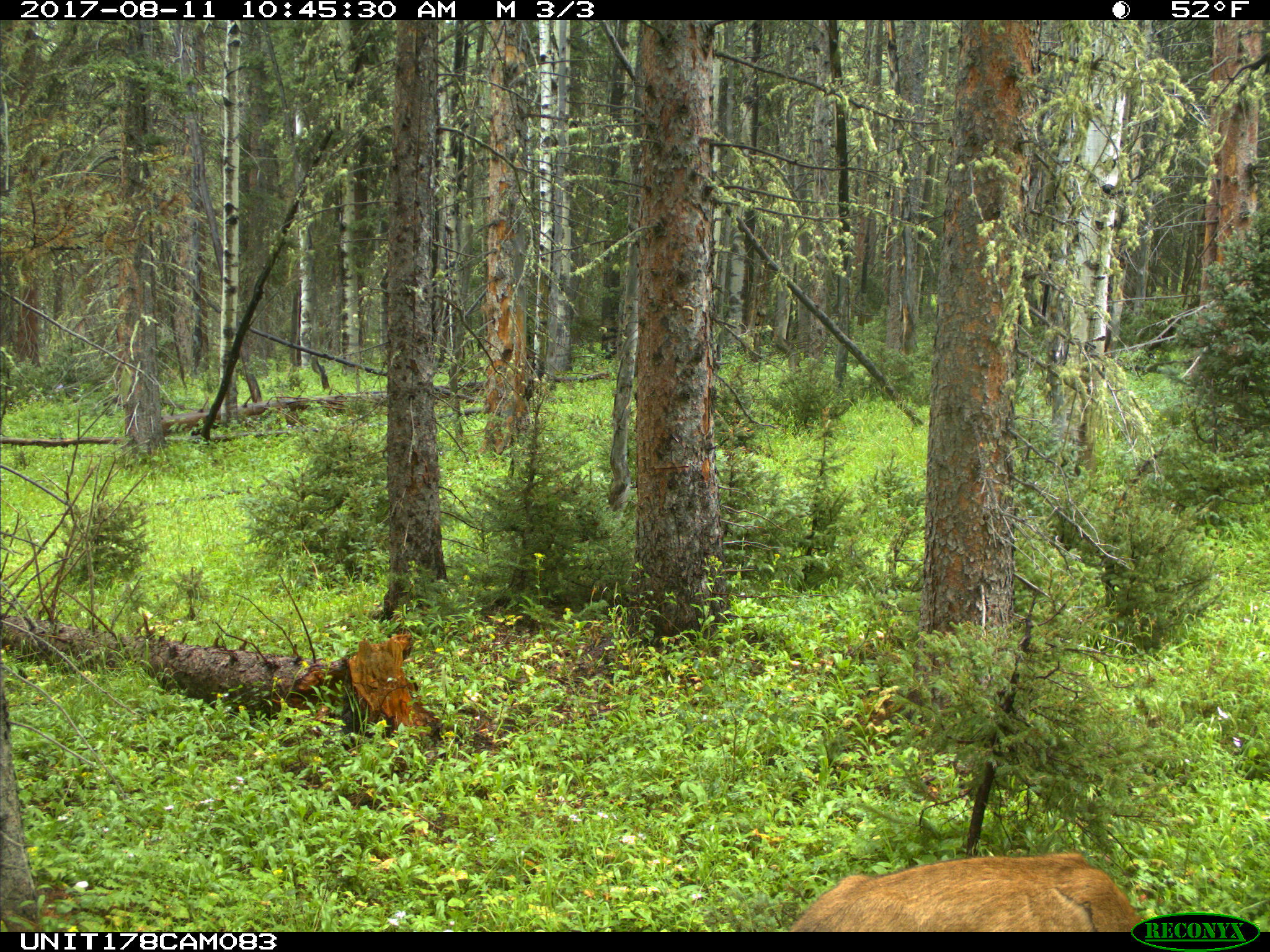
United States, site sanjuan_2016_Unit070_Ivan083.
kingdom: Animalia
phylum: Chordata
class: Mammalia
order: Artiodactyla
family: Cervidae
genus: Odocoileus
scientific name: Odocoileus hemionus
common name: mule deer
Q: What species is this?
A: Odocoileus hemionus (mule deer).